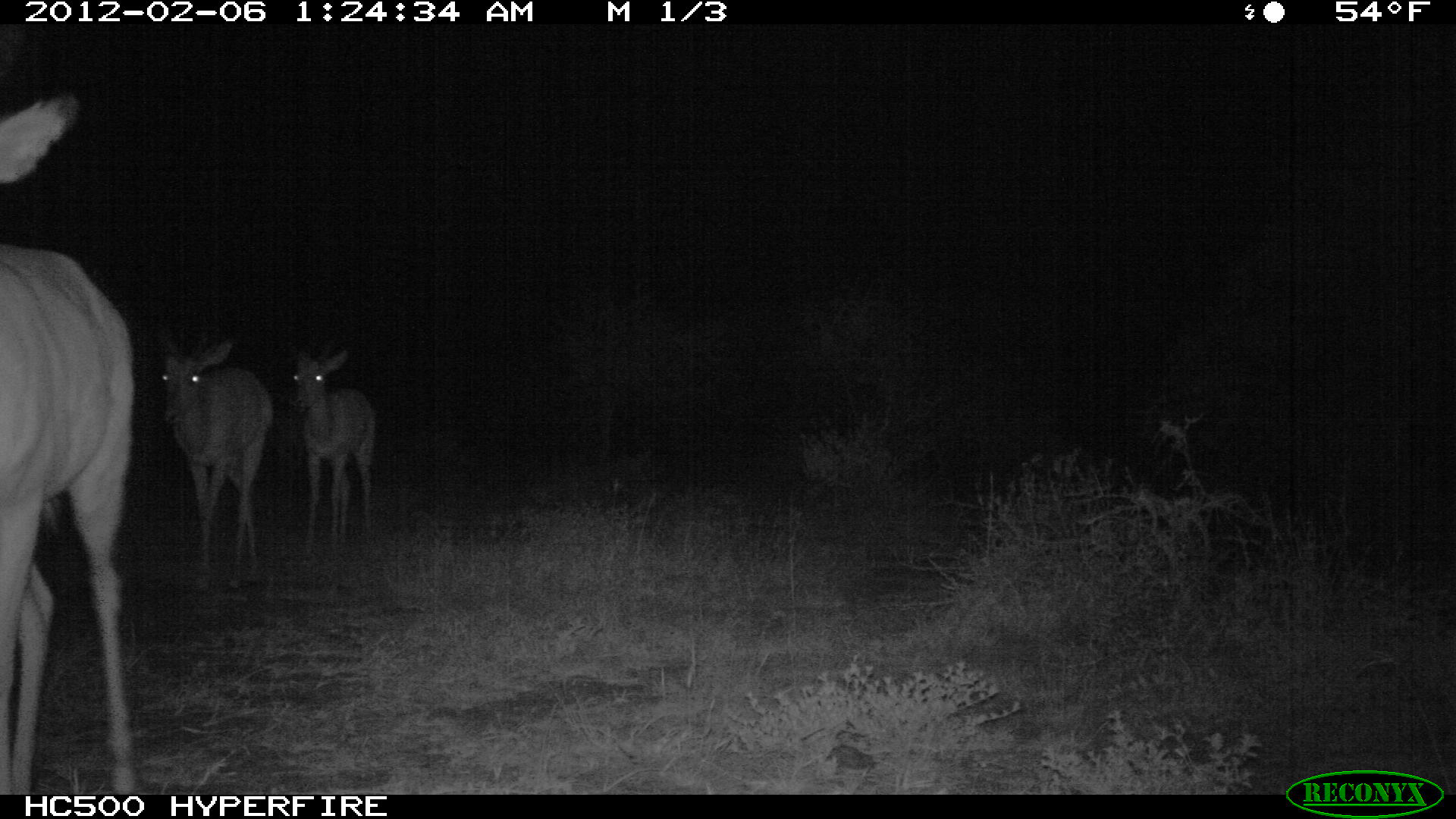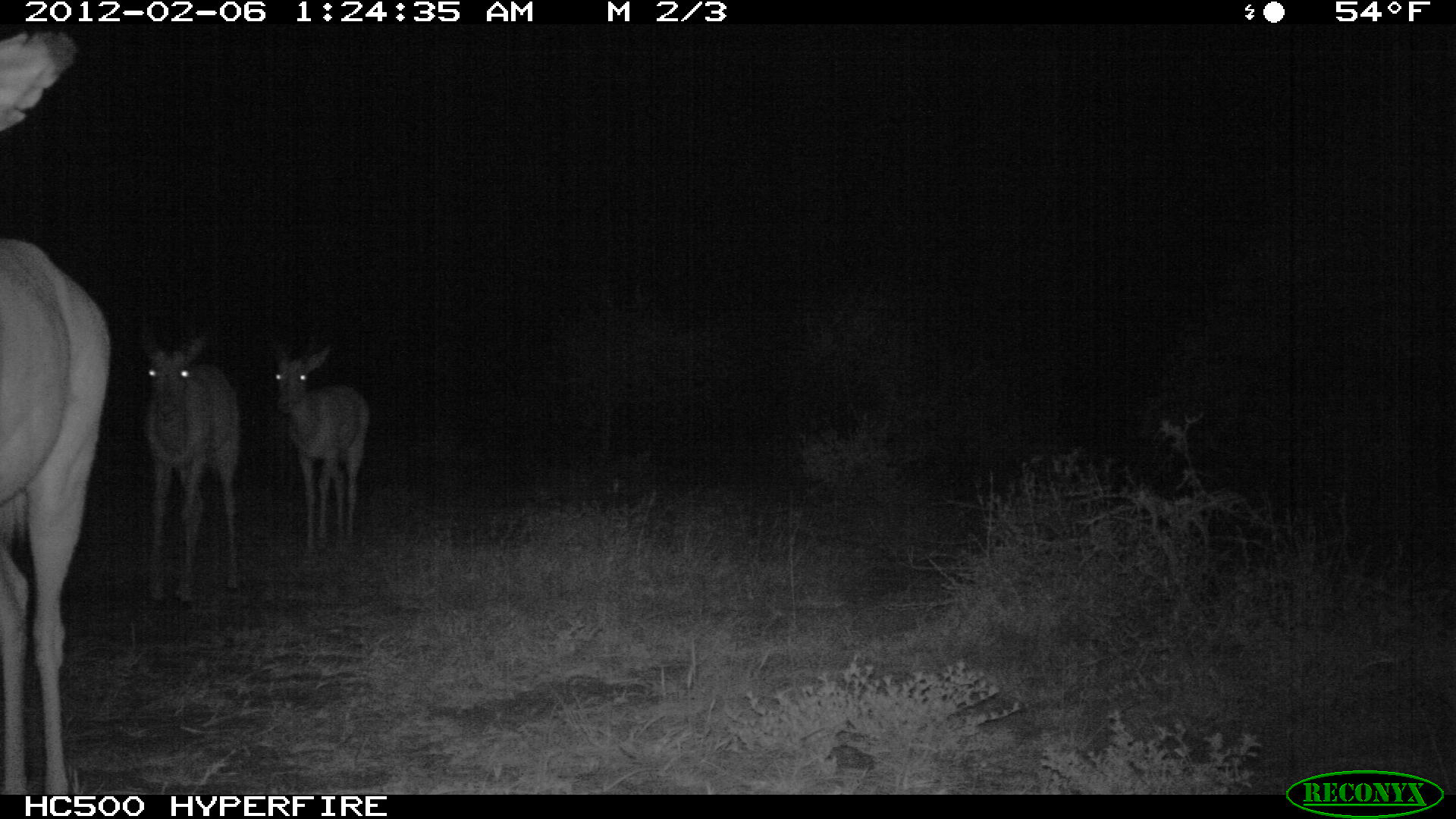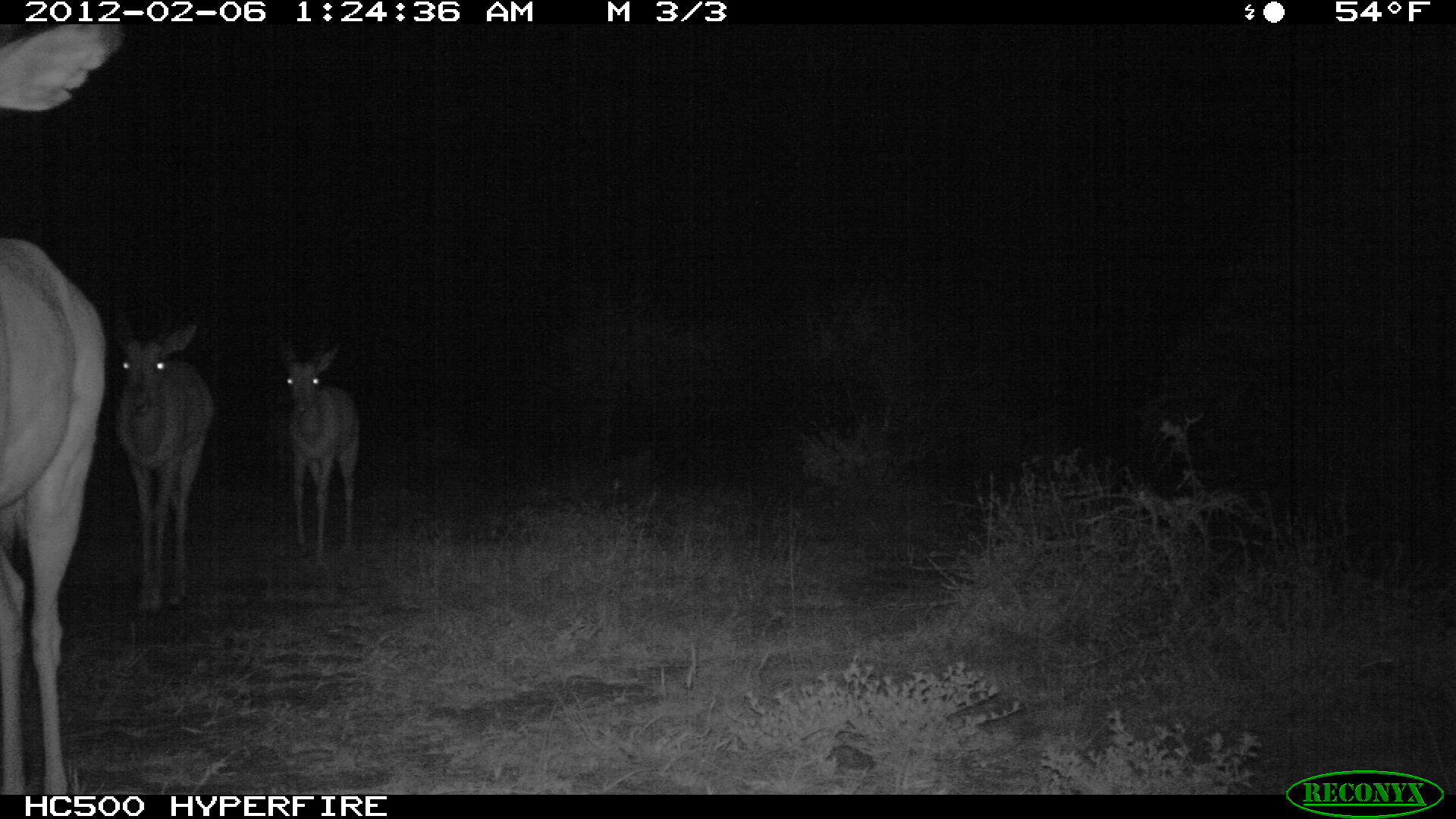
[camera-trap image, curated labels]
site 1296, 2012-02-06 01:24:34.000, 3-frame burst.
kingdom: Animalia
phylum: Chordata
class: Mammalia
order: Artiodactyla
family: Bovidae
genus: Aepyceros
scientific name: Aepyceros melampus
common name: impala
Aepyceros melampus (impala), count 3.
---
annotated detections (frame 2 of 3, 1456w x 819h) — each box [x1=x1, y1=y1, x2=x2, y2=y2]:
aepyceros melampus: [x1=0, y1=24, x2=112, y2=793]; [x1=138, y1=323, x2=243, y2=608]; [x1=267, y1=341, x2=370, y2=561]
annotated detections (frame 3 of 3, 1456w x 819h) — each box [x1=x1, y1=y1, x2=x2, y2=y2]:
aepyceros melampus: [x1=0, y1=24, x2=131, y2=793]; [x1=115, y1=319, x2=216, y2=618]; [x1=276, y1=341, x2=362, y2=561]